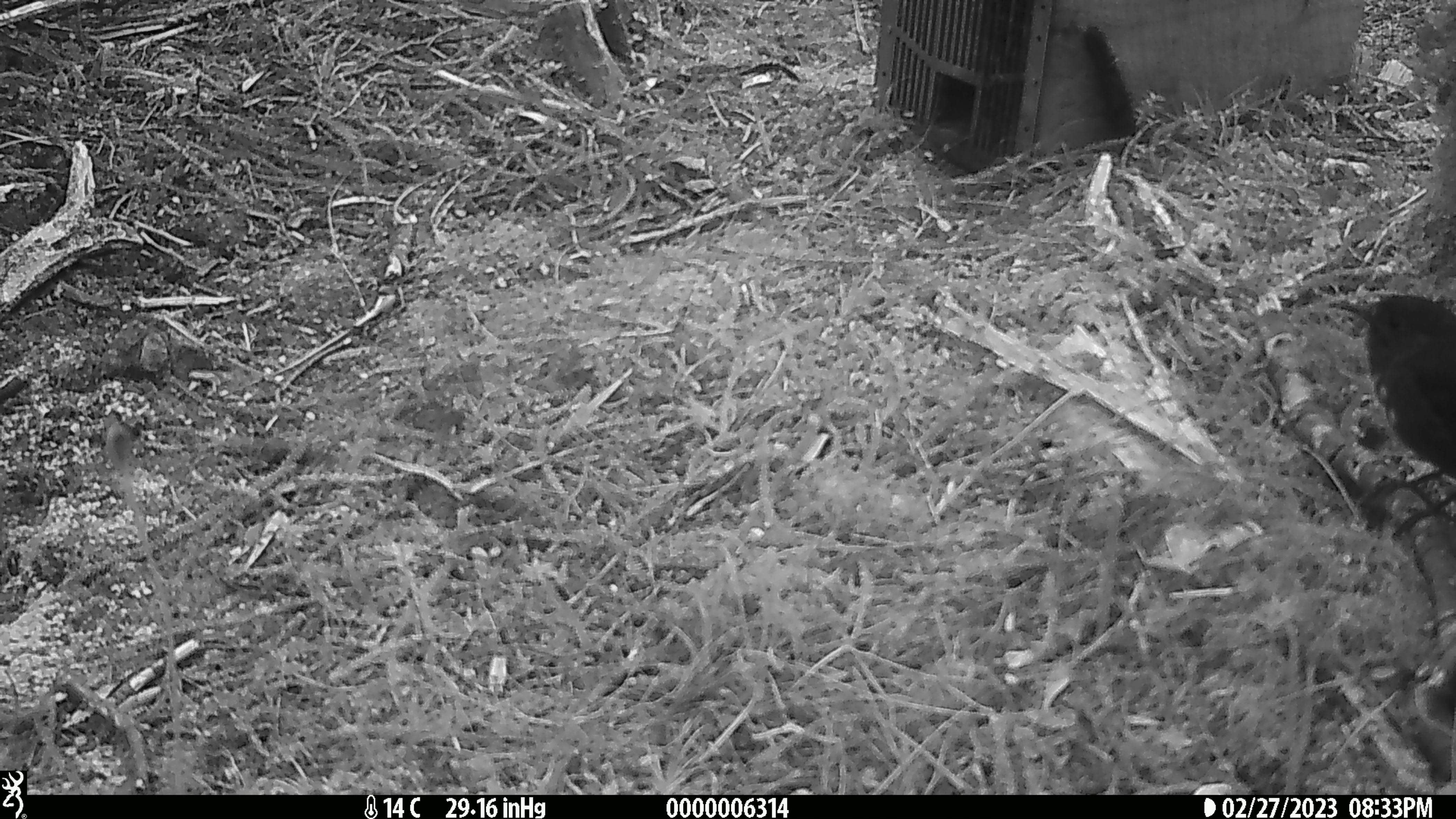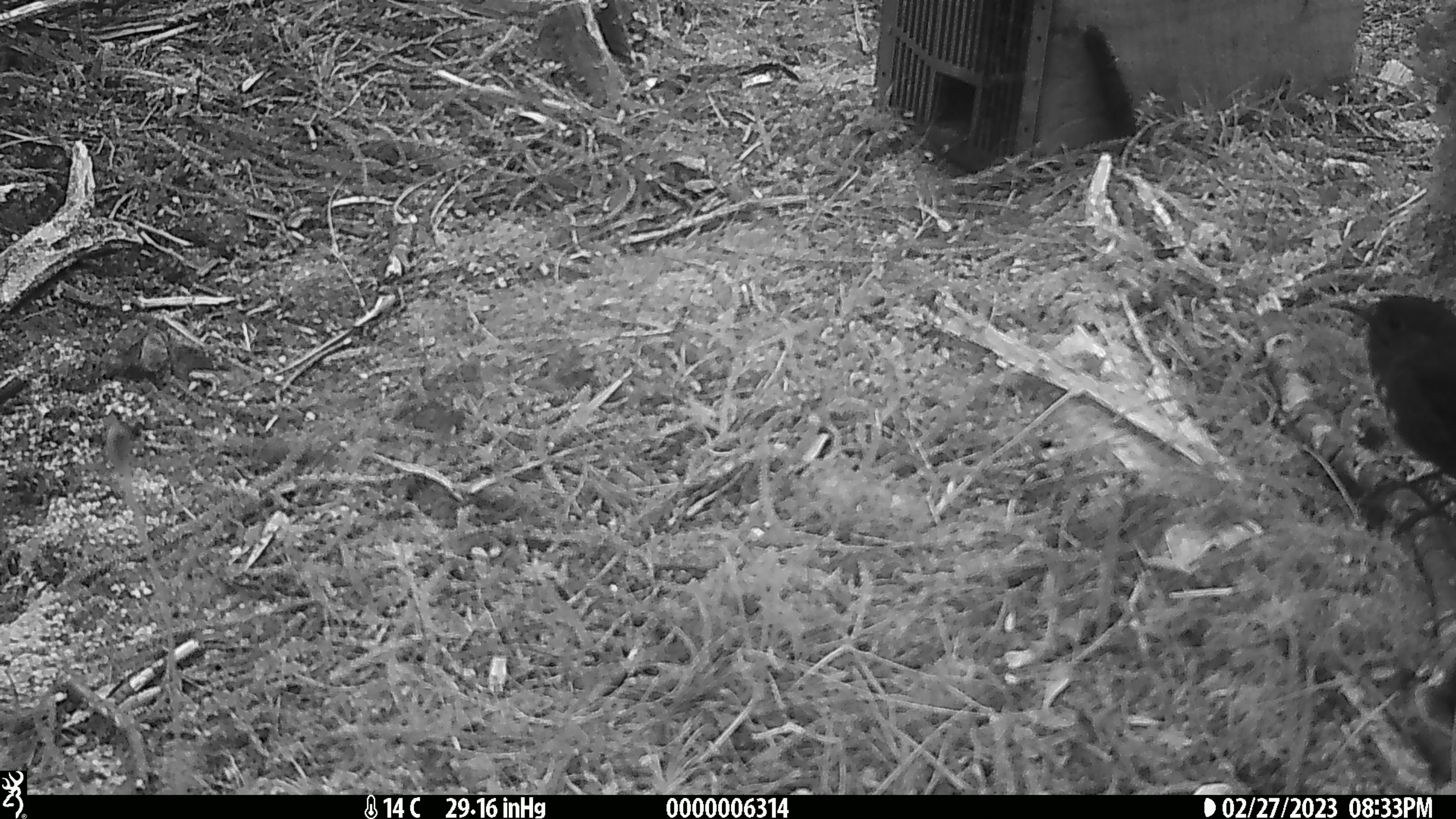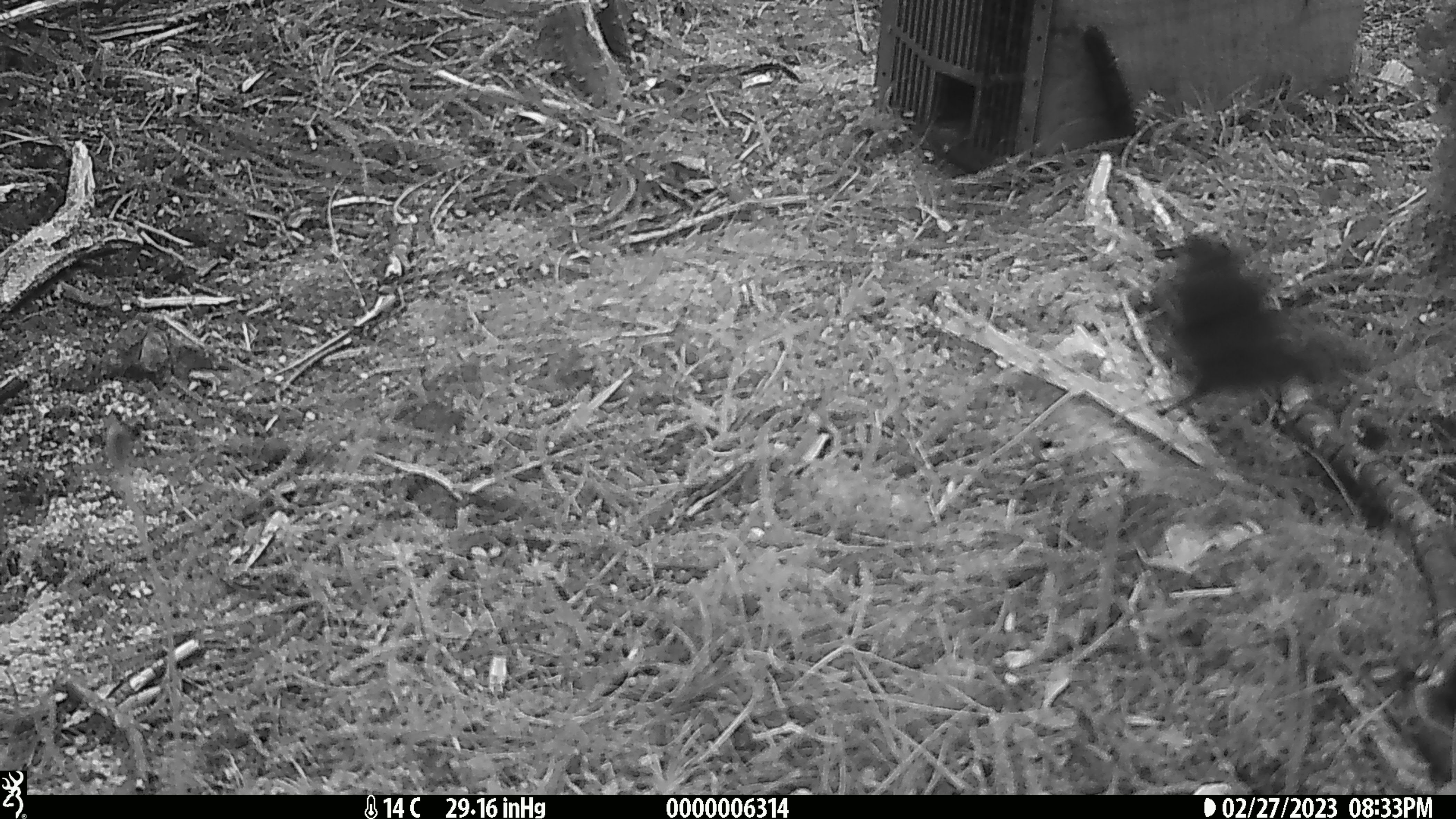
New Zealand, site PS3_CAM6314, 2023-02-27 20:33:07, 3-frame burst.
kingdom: Animalia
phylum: Chordata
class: Aves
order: Passeriformes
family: Petroicidae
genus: Petroica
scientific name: Petroica australis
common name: new zealand robin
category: robin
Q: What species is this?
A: Robin (new zealand robin) (Petroica australis).